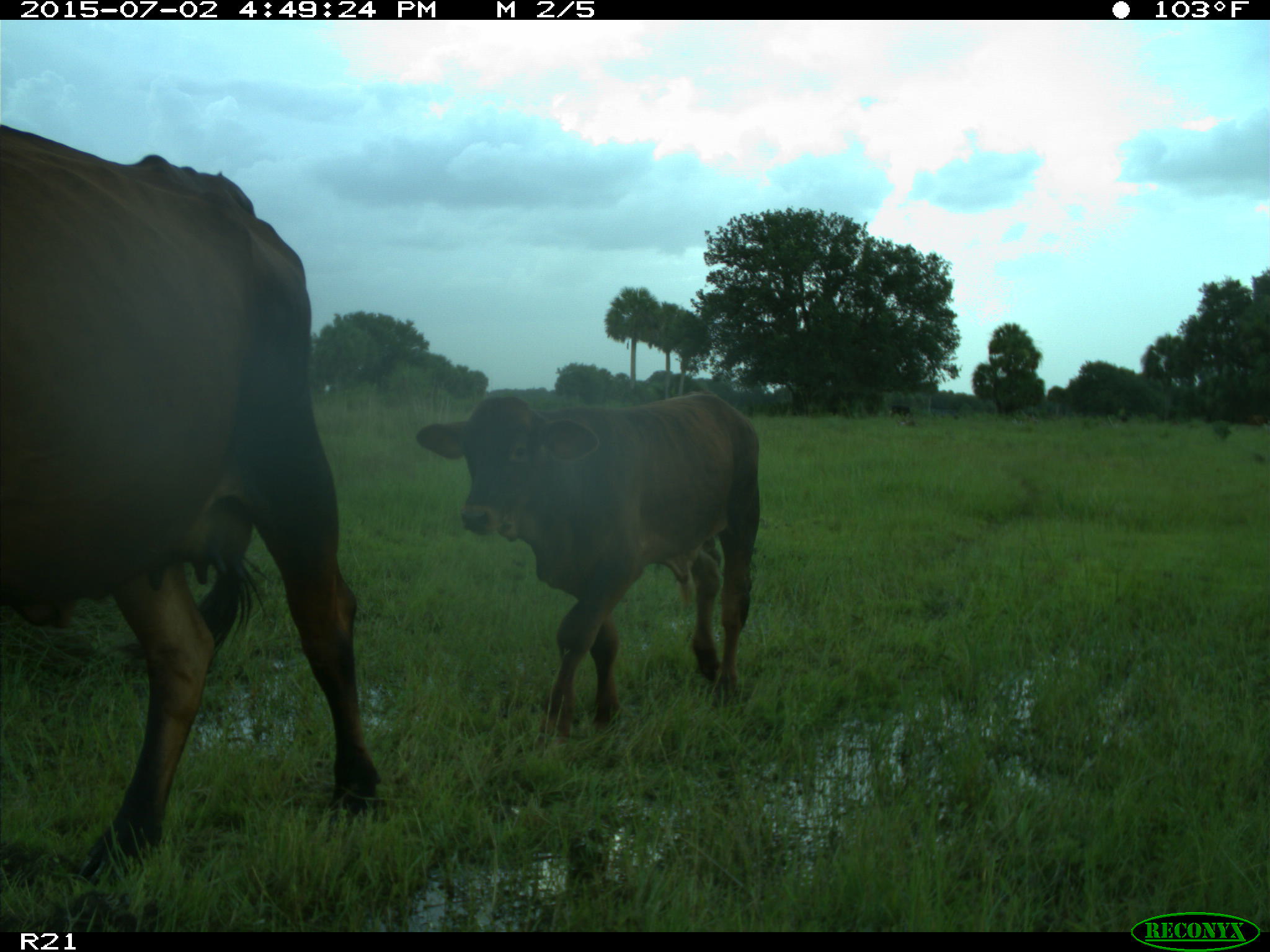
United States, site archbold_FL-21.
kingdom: Animalia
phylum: Chordata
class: Mammalia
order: Artiodactyla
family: Bovidae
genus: Bos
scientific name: Bos taurus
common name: domestic cow